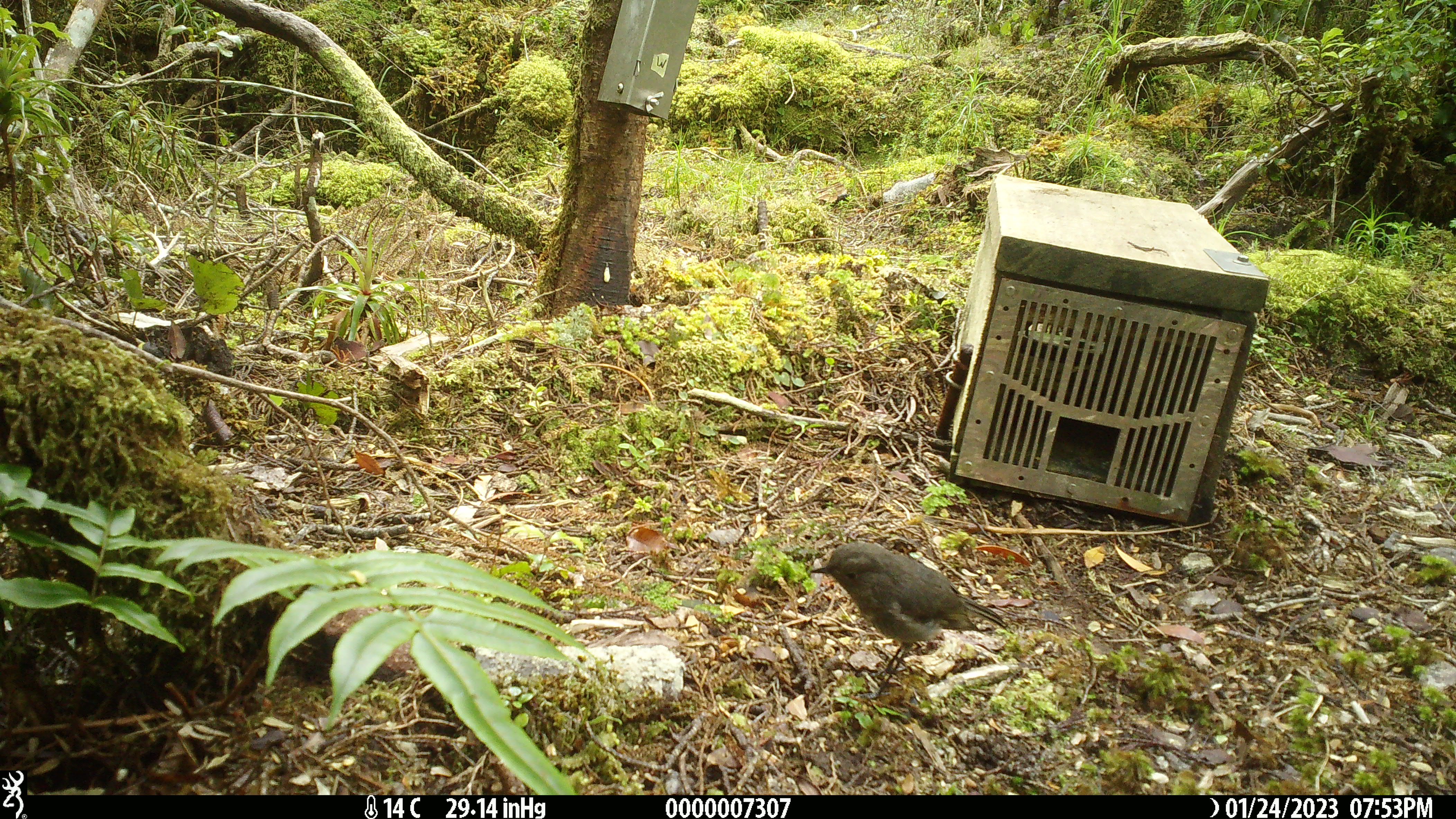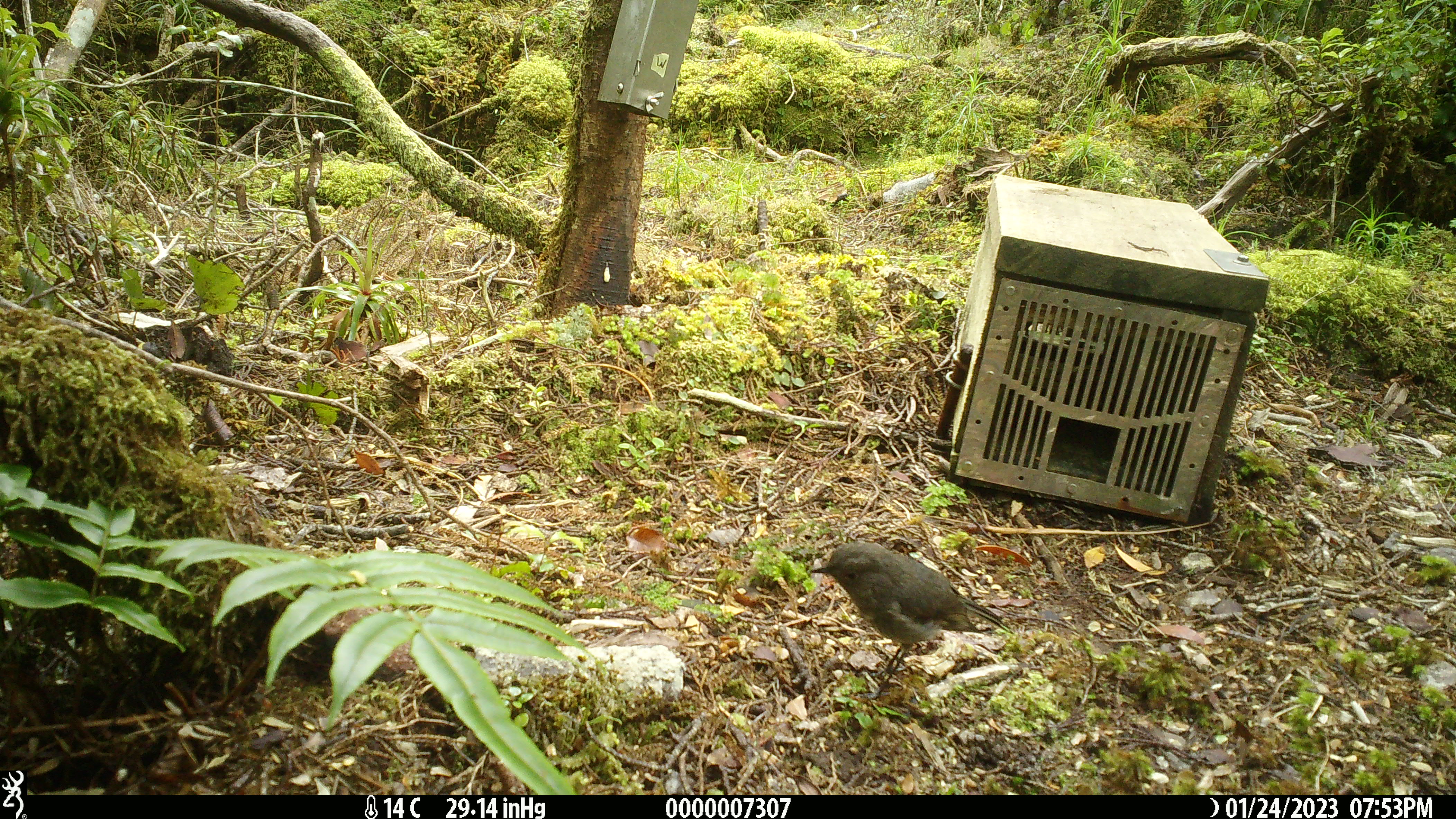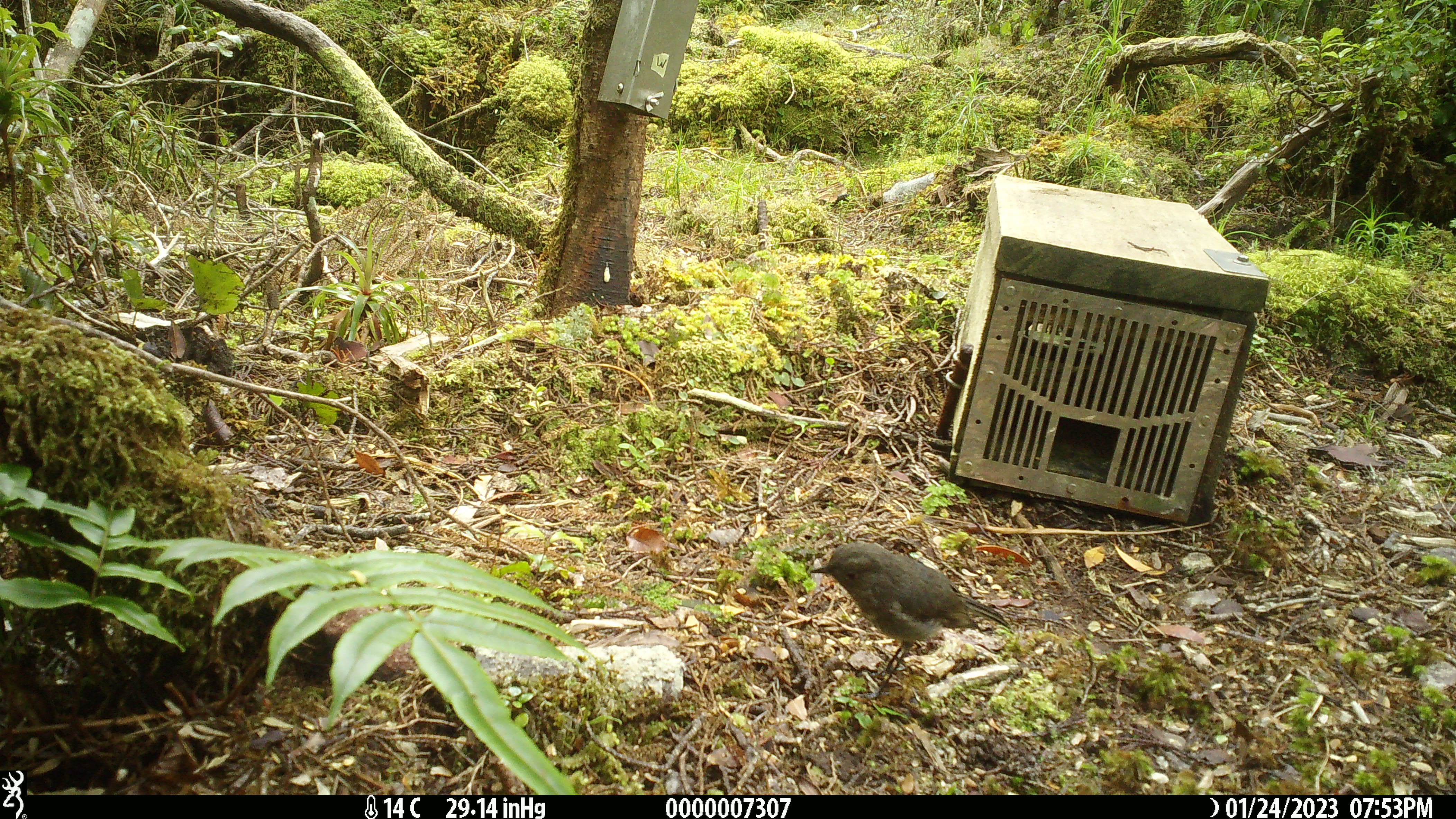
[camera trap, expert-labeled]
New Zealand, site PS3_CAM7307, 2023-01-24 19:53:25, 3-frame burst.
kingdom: Animalia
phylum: Chordata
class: Aves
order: Passeriformes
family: Petroicidae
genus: Petroica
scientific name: Petroica australis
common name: new zealand robin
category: robin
Robin (new zealand robin) (Petroica australis).